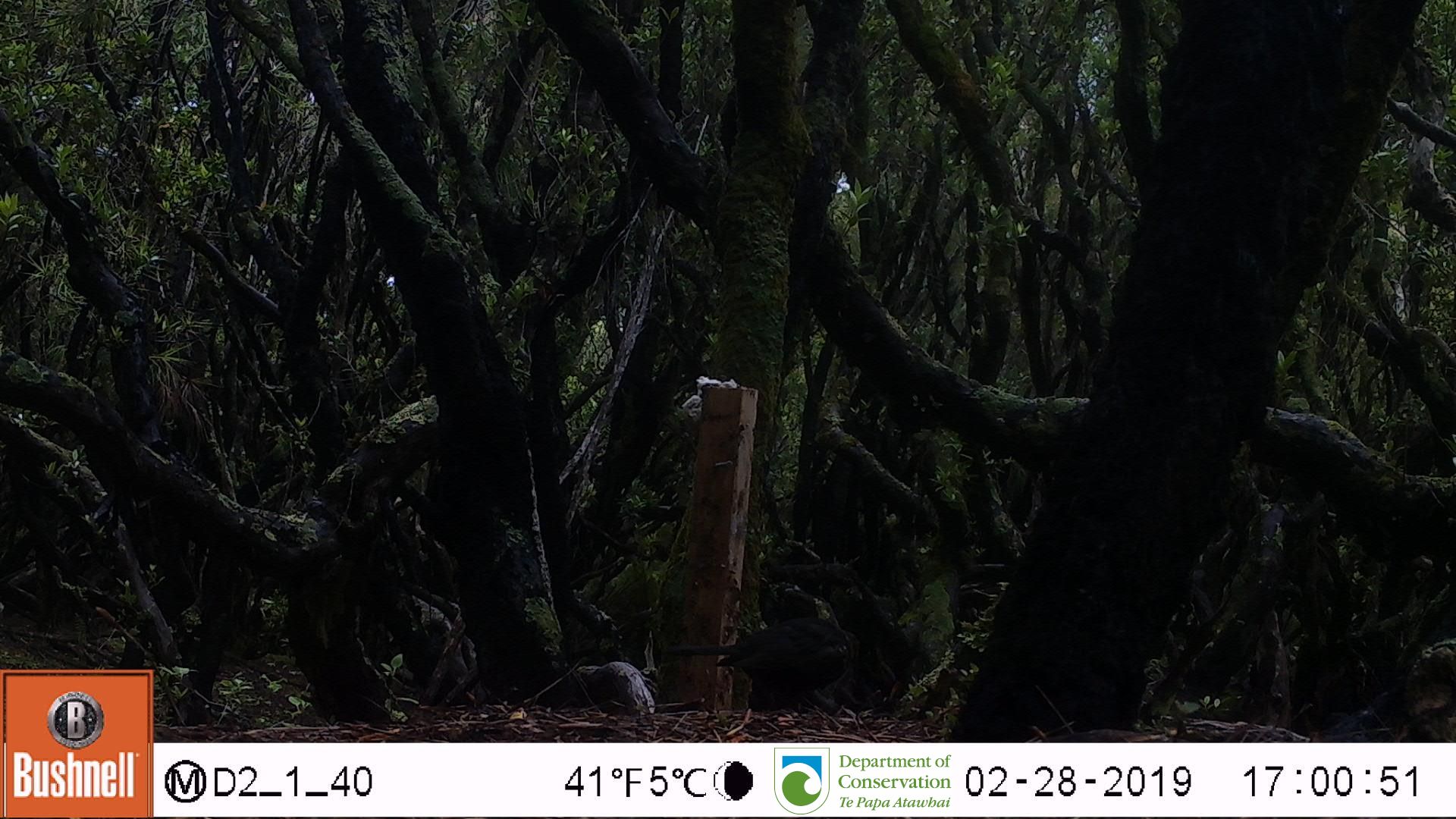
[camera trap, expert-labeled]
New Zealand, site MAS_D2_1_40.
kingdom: Animalia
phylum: Chordata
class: Aves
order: Passeriformes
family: Turdidae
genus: Turdus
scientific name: Turdus merula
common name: eurasian blackbird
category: blackbird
Blackbird (eurasian blackbird) (Turdus merula).